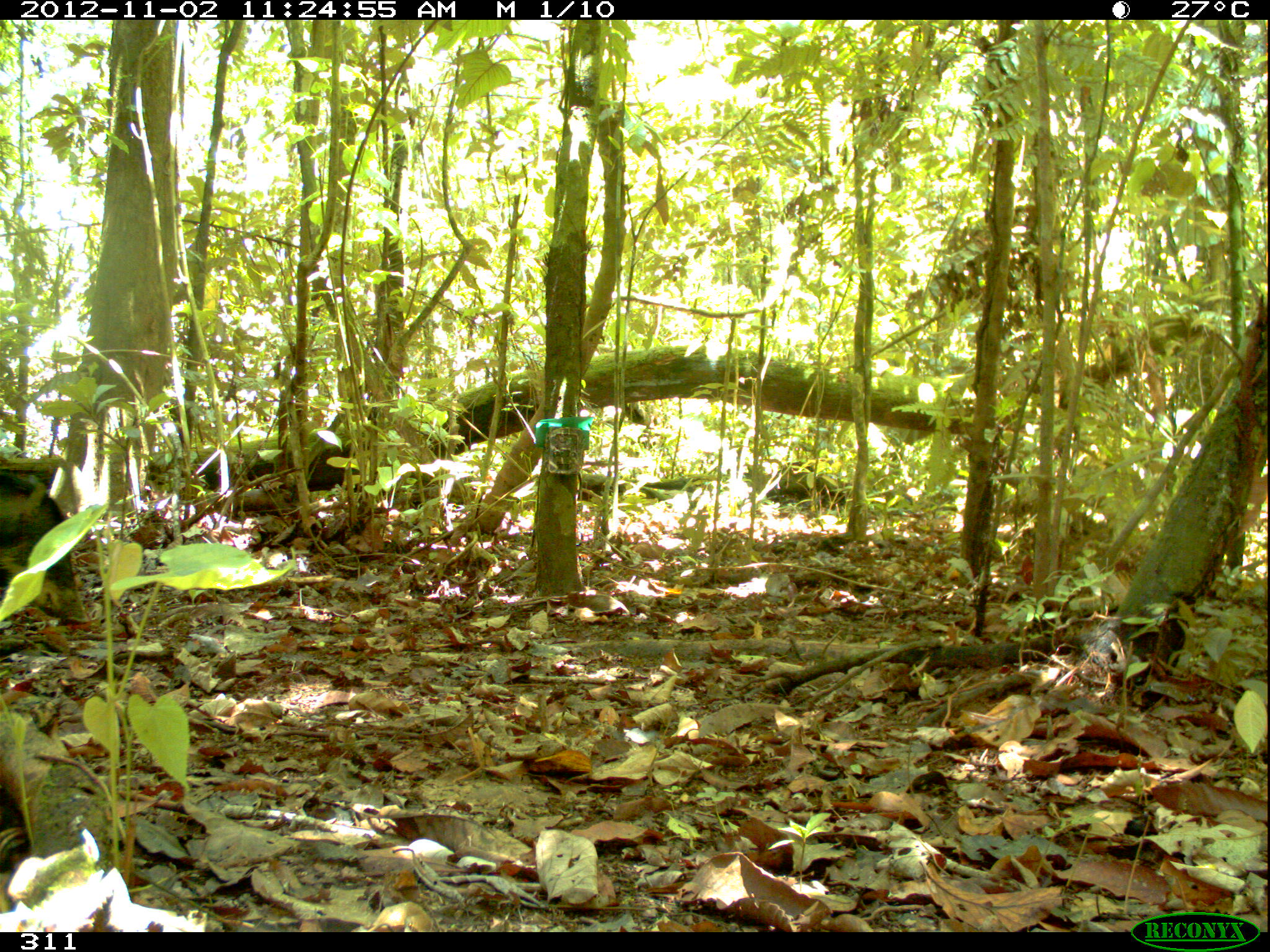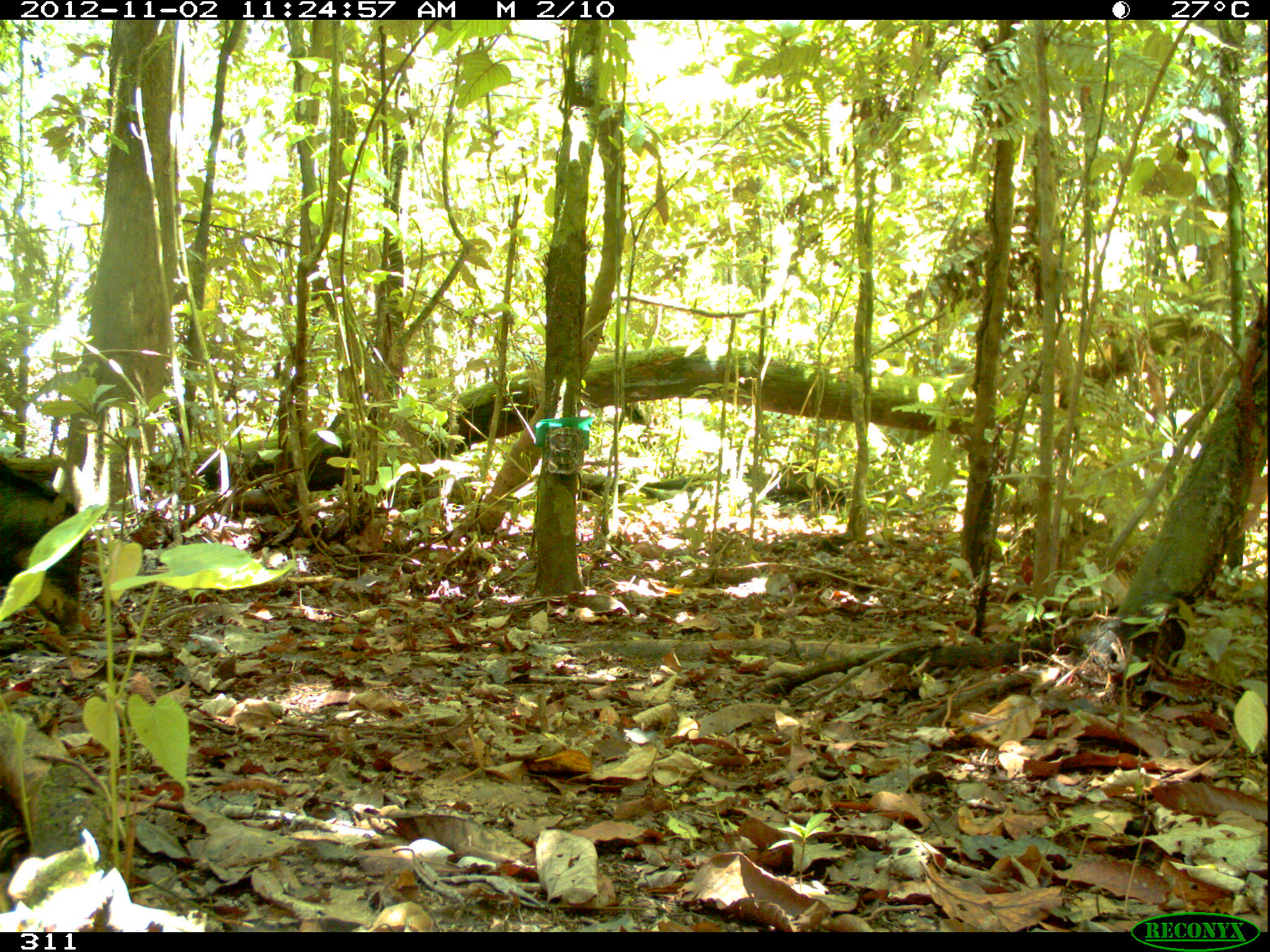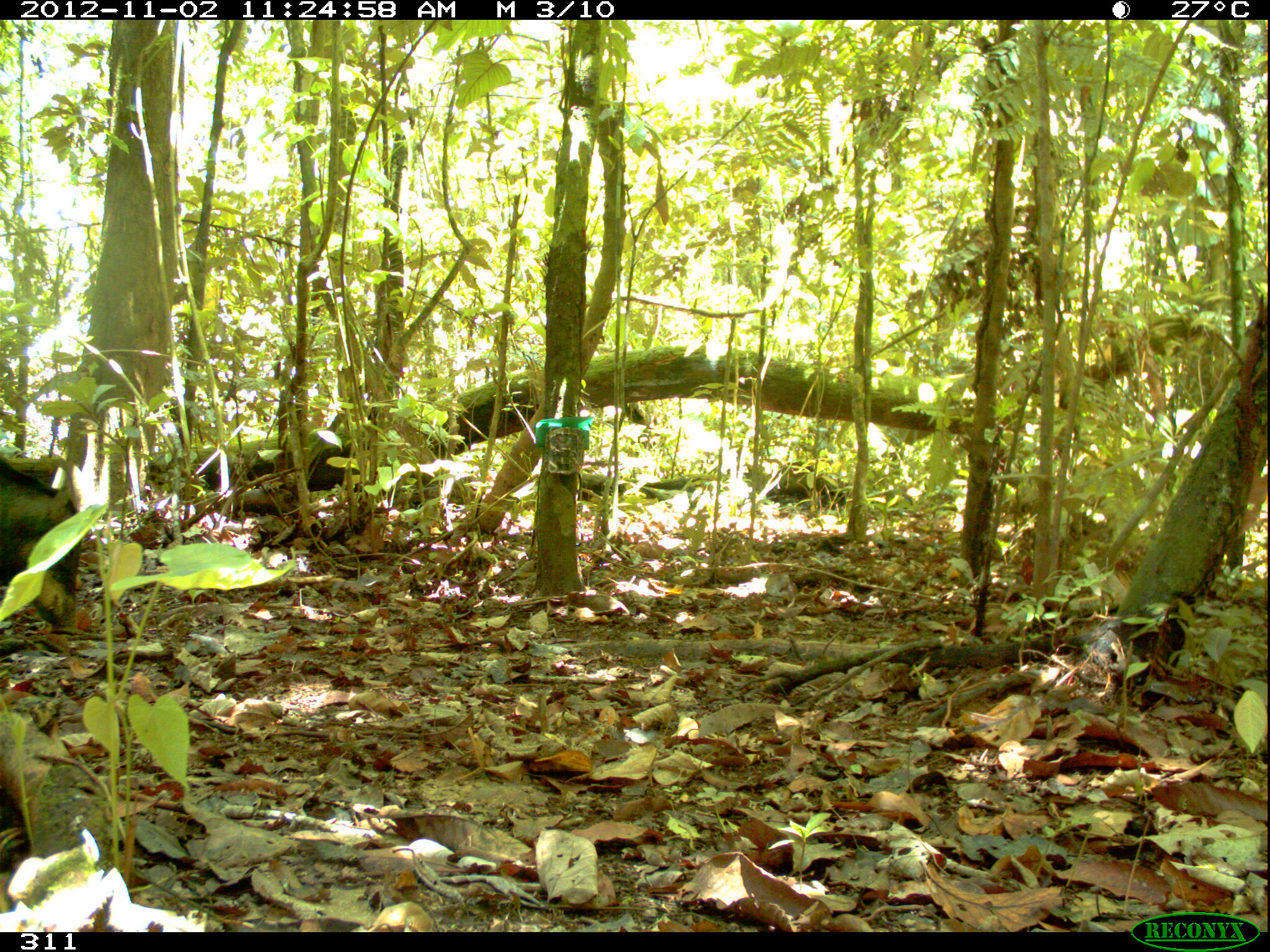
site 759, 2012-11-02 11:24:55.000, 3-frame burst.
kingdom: Animalia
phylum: Chordata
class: Mammalia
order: Artiodactyla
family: Tayassuidae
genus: Tayassu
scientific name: Tayassu pecari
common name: white-lipped peccary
Tayassu pecari (white-lipped peccary).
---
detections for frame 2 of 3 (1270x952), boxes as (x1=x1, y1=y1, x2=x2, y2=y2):
tayassu pecari: (x1=0, y1=455, x2=86, y2=634)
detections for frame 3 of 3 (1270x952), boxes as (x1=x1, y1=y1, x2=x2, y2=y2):
tayassu pecari: (x1=0, y1=459, x2=82, y2=634)